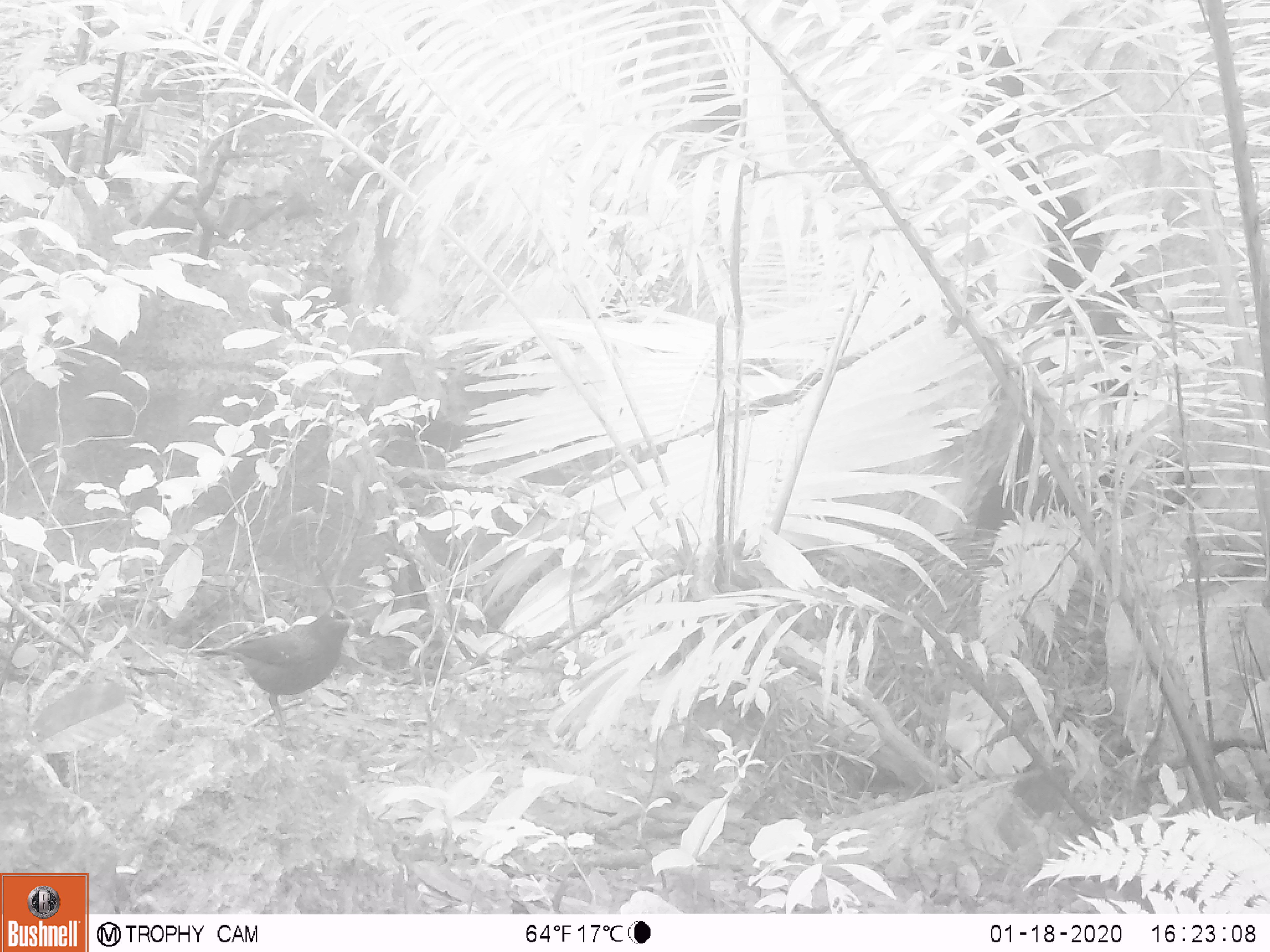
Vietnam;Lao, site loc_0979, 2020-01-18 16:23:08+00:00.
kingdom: Animalia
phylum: Chordata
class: Aves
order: Passeriformes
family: Muscicapidae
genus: Myophonus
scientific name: Myophonus caeruleus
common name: blue whistling thrush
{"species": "blue whistling thrush (Myophonus caeruleus)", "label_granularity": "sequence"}